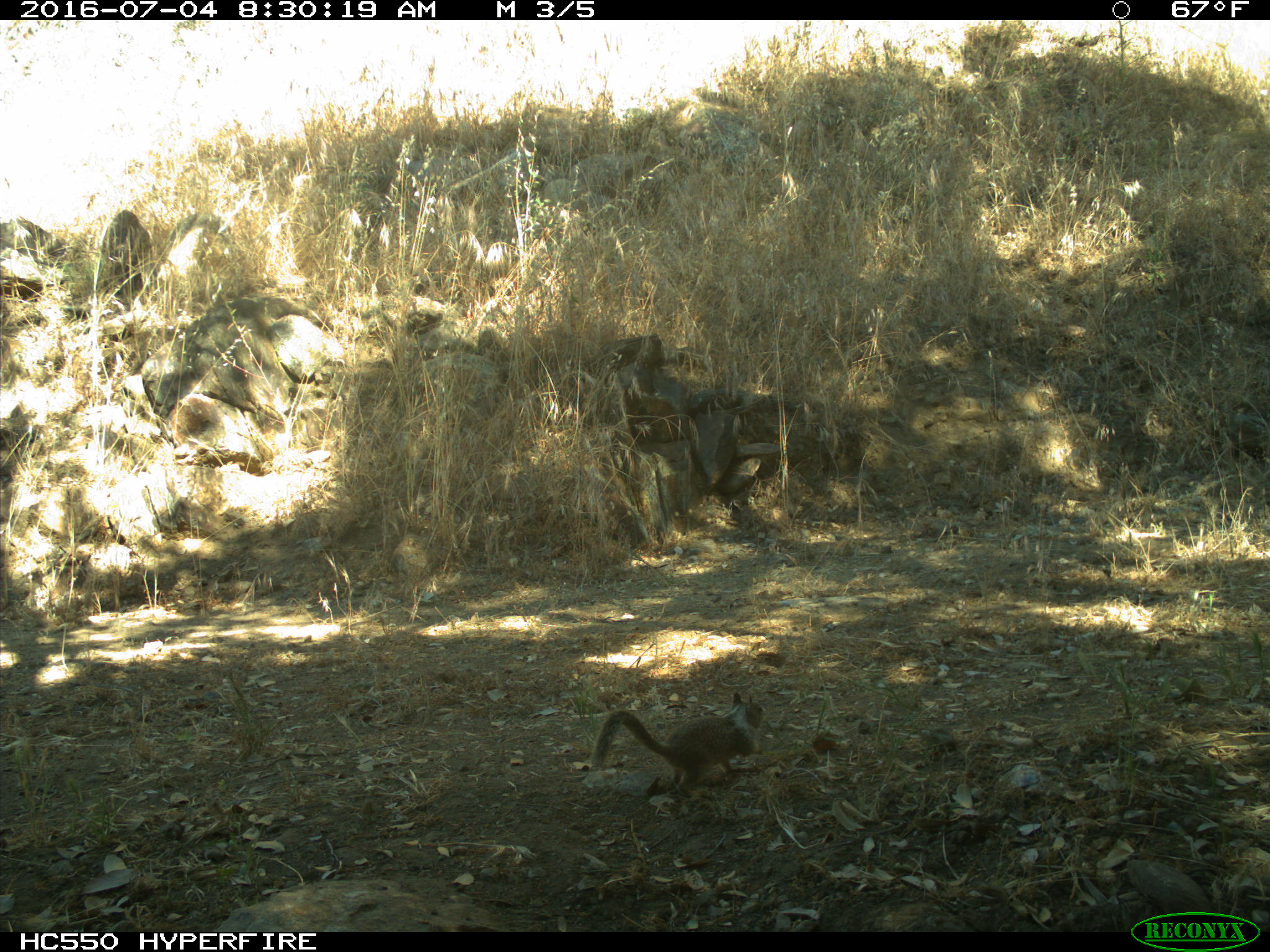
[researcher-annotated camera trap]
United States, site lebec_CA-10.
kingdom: Animalia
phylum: Chordata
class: Mammalia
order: Rodentia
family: Sciuridae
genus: Otospermophilus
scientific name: Otospermophilus beecheyi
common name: california ground squirrel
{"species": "Otospermophilus beecheyi (california ground squirrel)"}